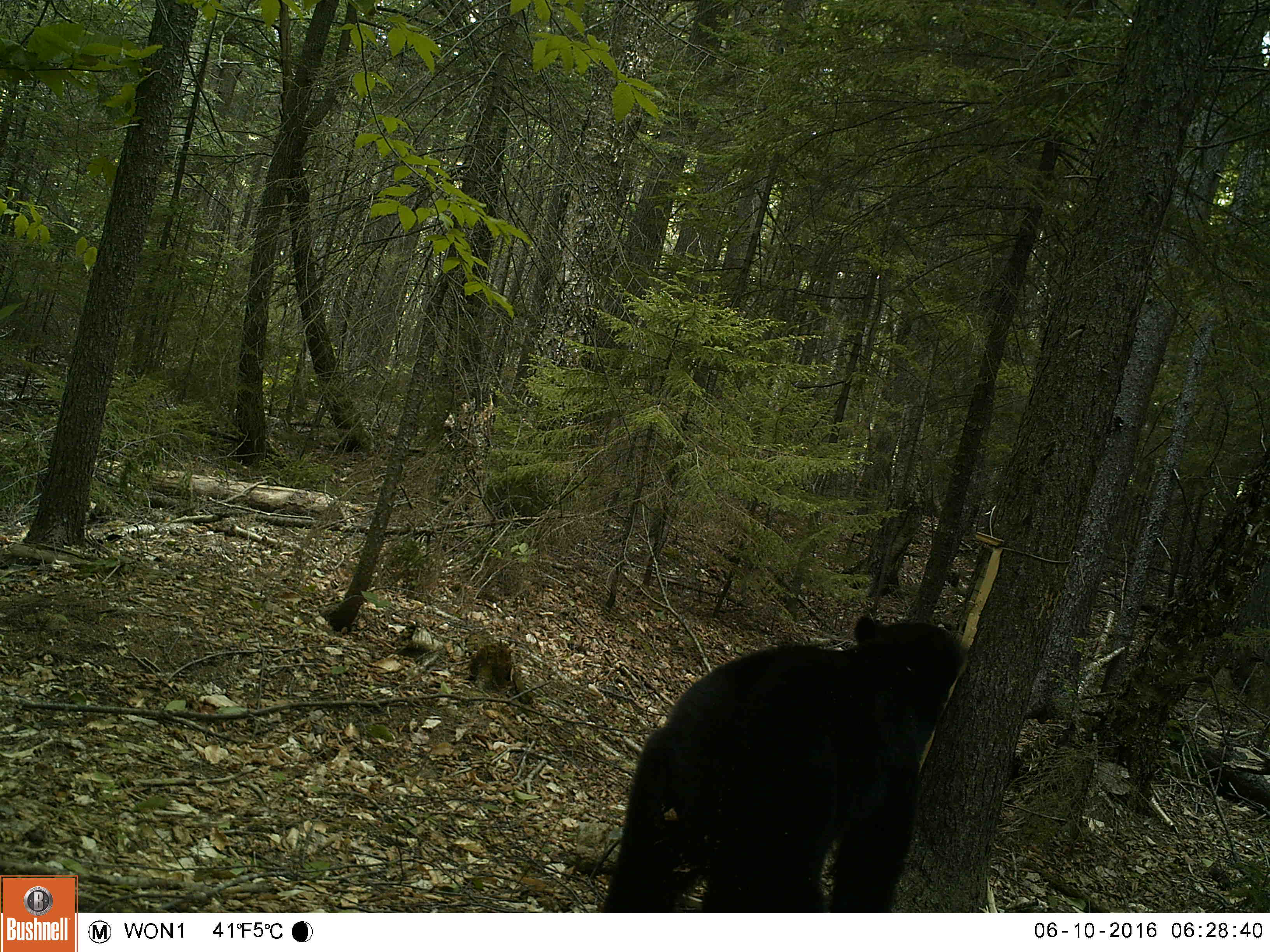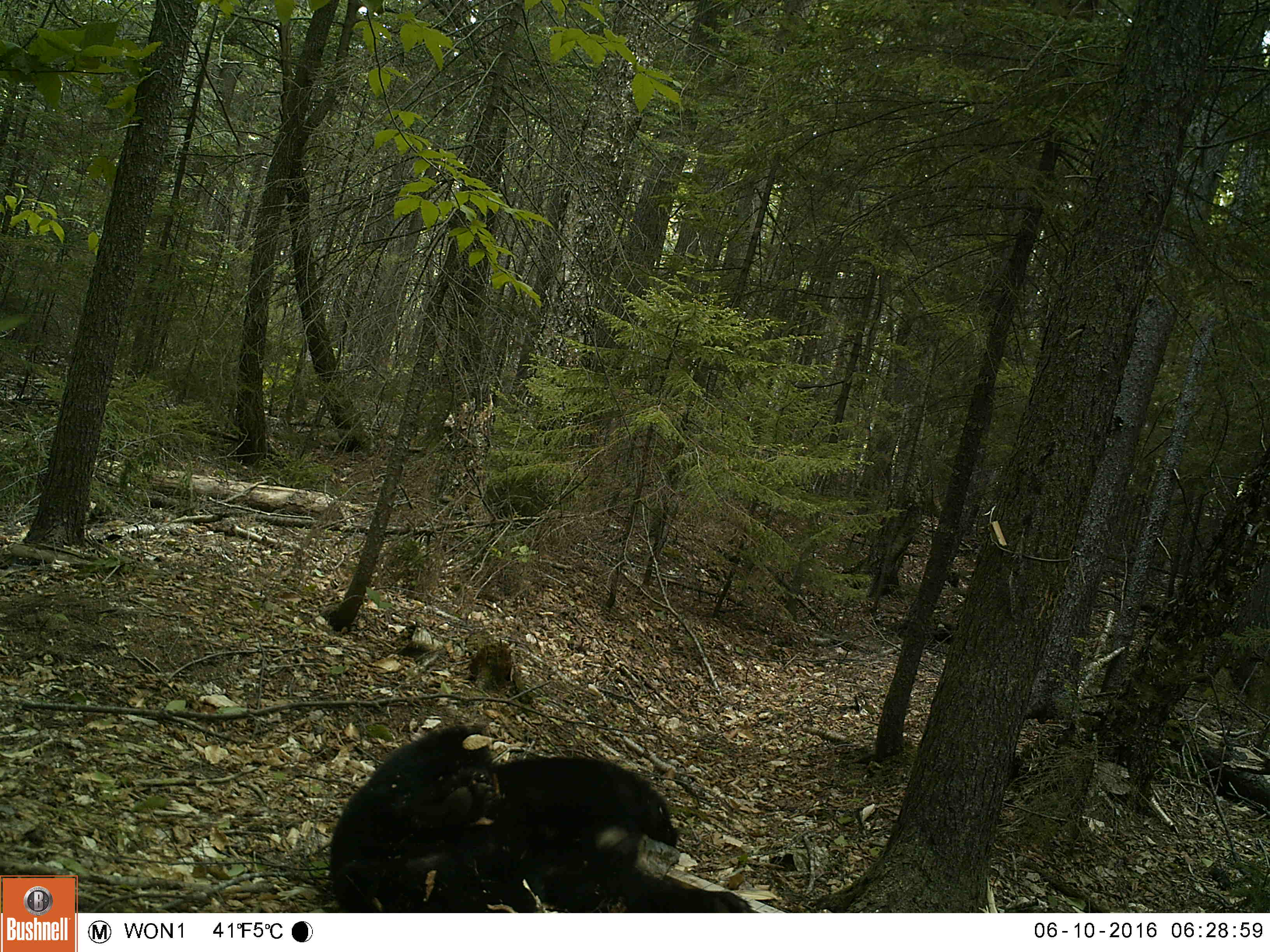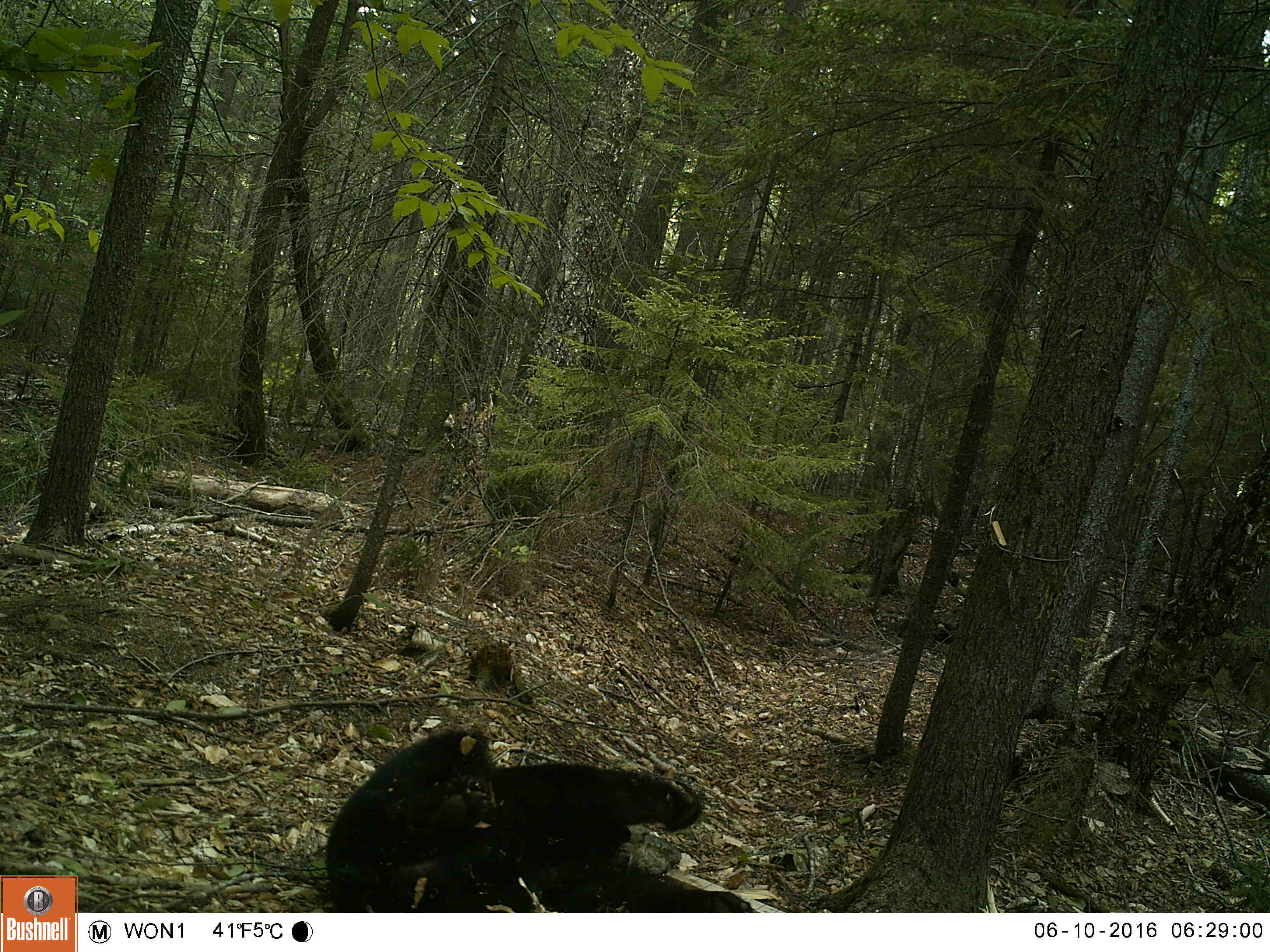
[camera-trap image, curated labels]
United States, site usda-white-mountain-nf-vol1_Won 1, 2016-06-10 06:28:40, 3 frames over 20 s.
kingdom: Animalia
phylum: Chordata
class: Mammalia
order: Carnivora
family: Ursidae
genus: Ursus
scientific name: Ursus americanus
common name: black bear